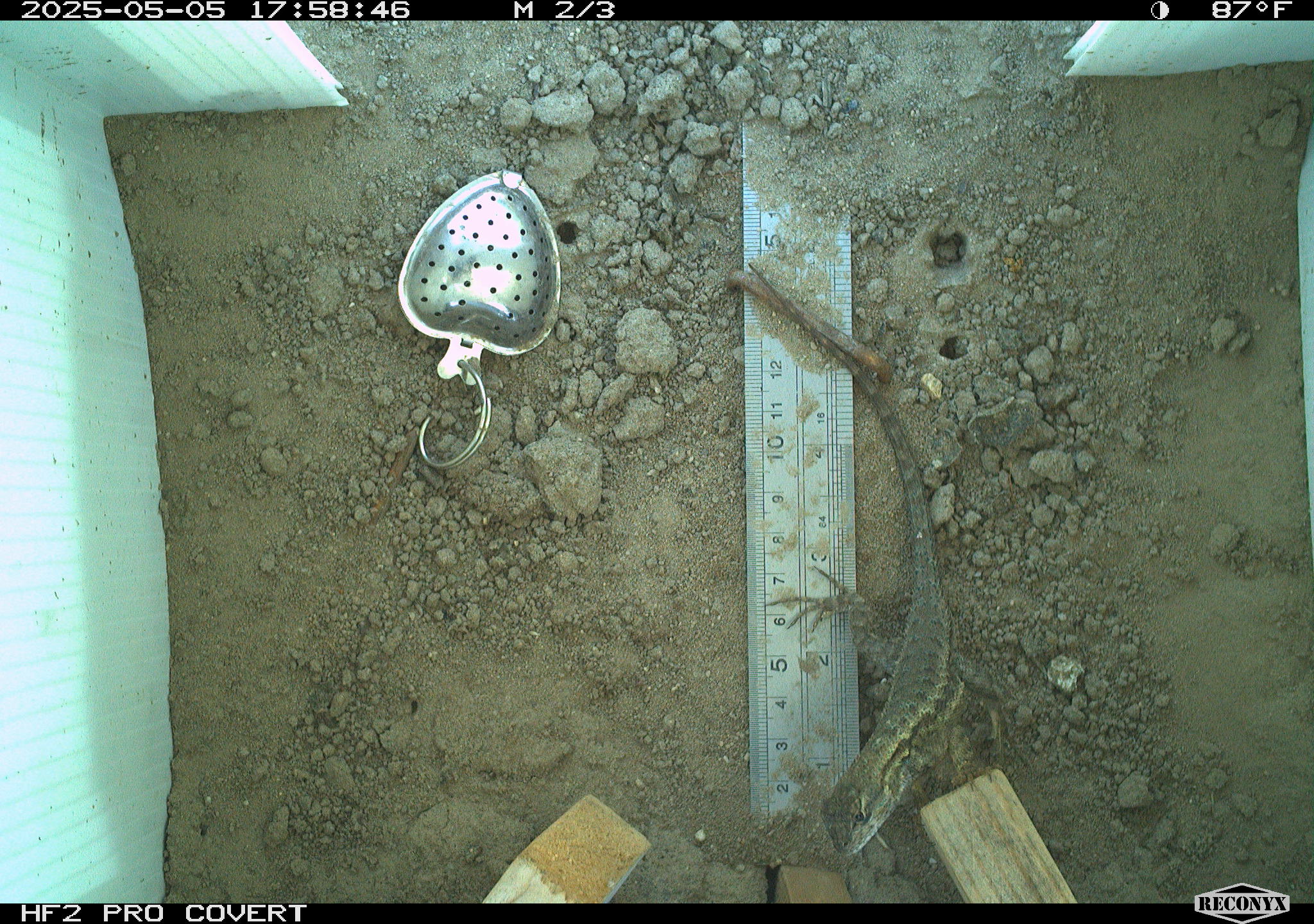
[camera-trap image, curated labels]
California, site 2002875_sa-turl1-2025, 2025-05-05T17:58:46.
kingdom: Animalia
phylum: Chordata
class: Reptilia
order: Squamata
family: Phrynosomatidae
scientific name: Phrynosomatidae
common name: north american spiny lizards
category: sceloporus/uta species